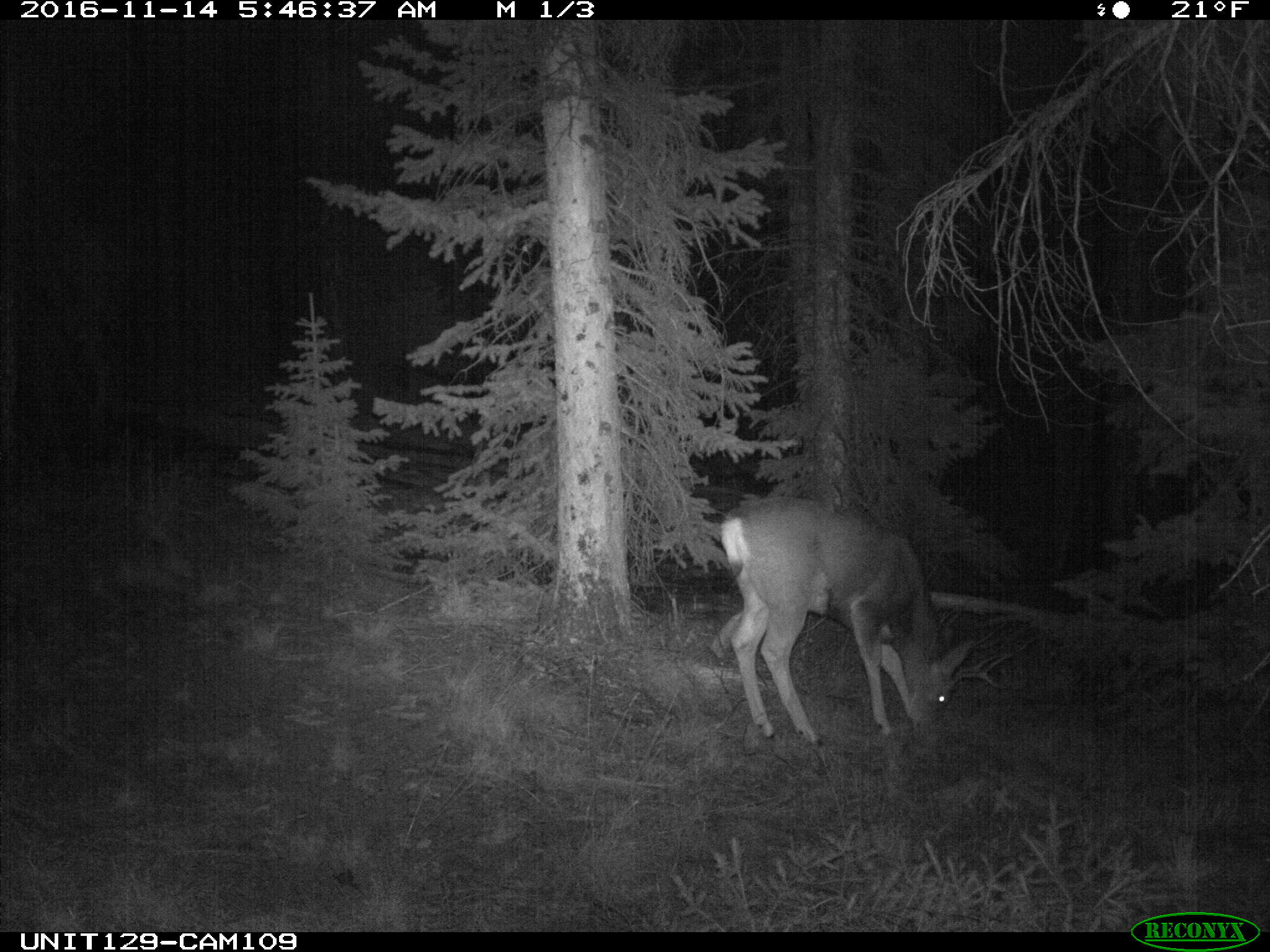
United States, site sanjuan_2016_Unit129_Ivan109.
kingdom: Animalia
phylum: Chordata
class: Mammalia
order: Artiodactyla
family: Cervidae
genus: Odocoileus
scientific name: Odocoileus hemionus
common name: mule deer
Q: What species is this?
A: Odocoileus hemionus (mule deer).